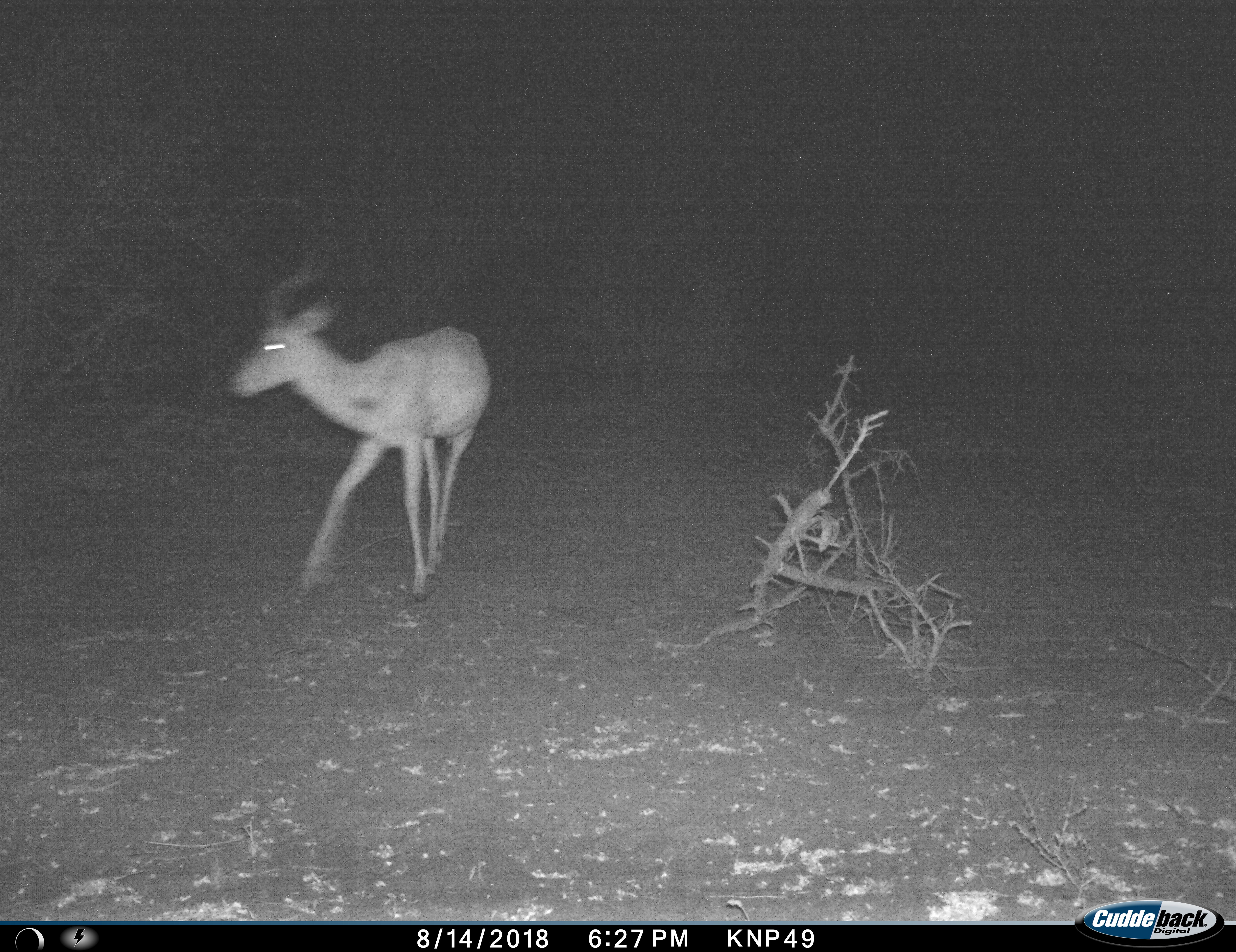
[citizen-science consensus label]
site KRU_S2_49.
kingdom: Animalia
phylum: Chordata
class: Mammalia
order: Artiodactyla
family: Bovidae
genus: Aepyceros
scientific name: Aepyceros melampus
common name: impala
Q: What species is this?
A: Impala (Aepyceros melampus).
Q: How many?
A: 1.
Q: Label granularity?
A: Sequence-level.